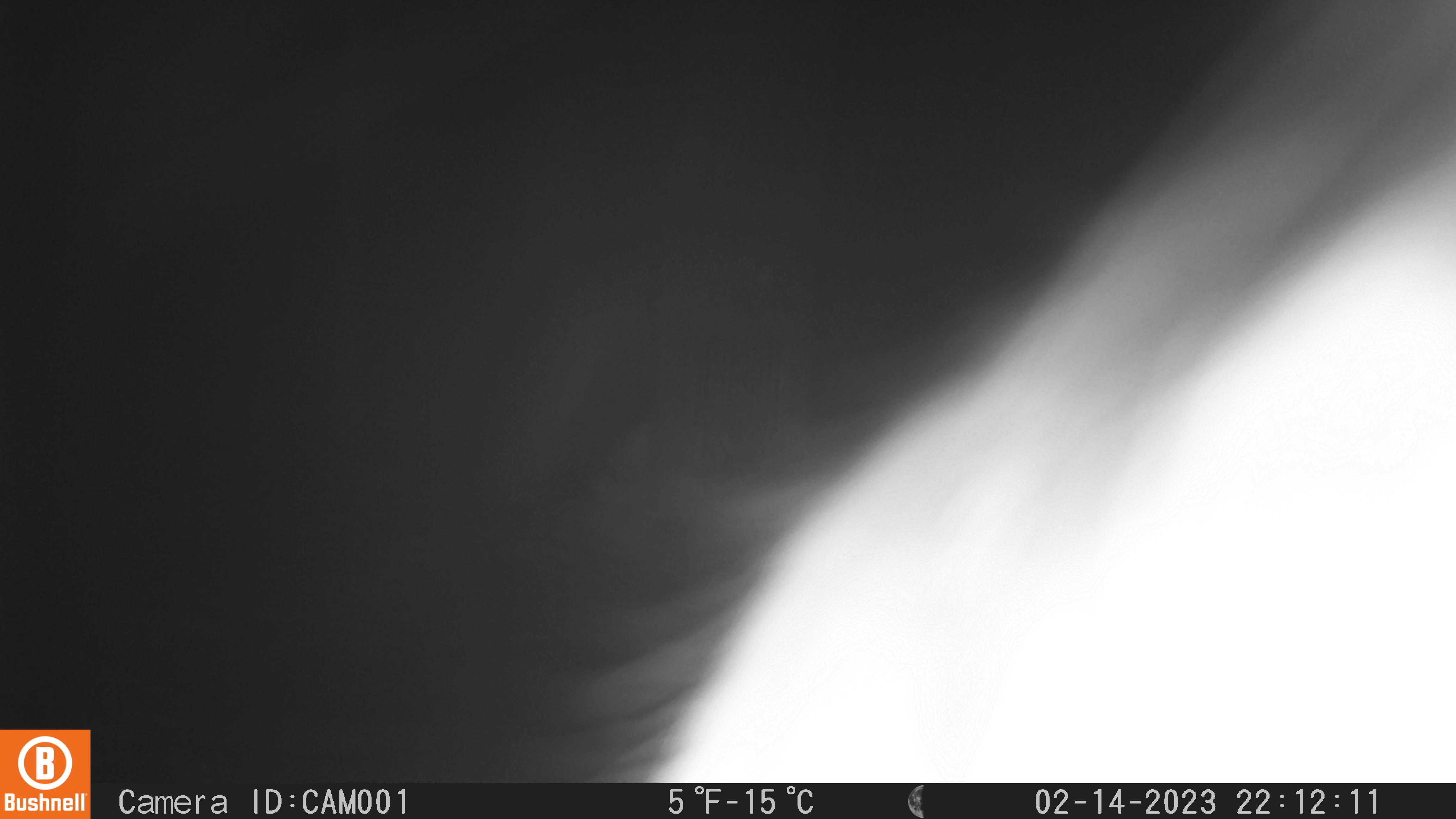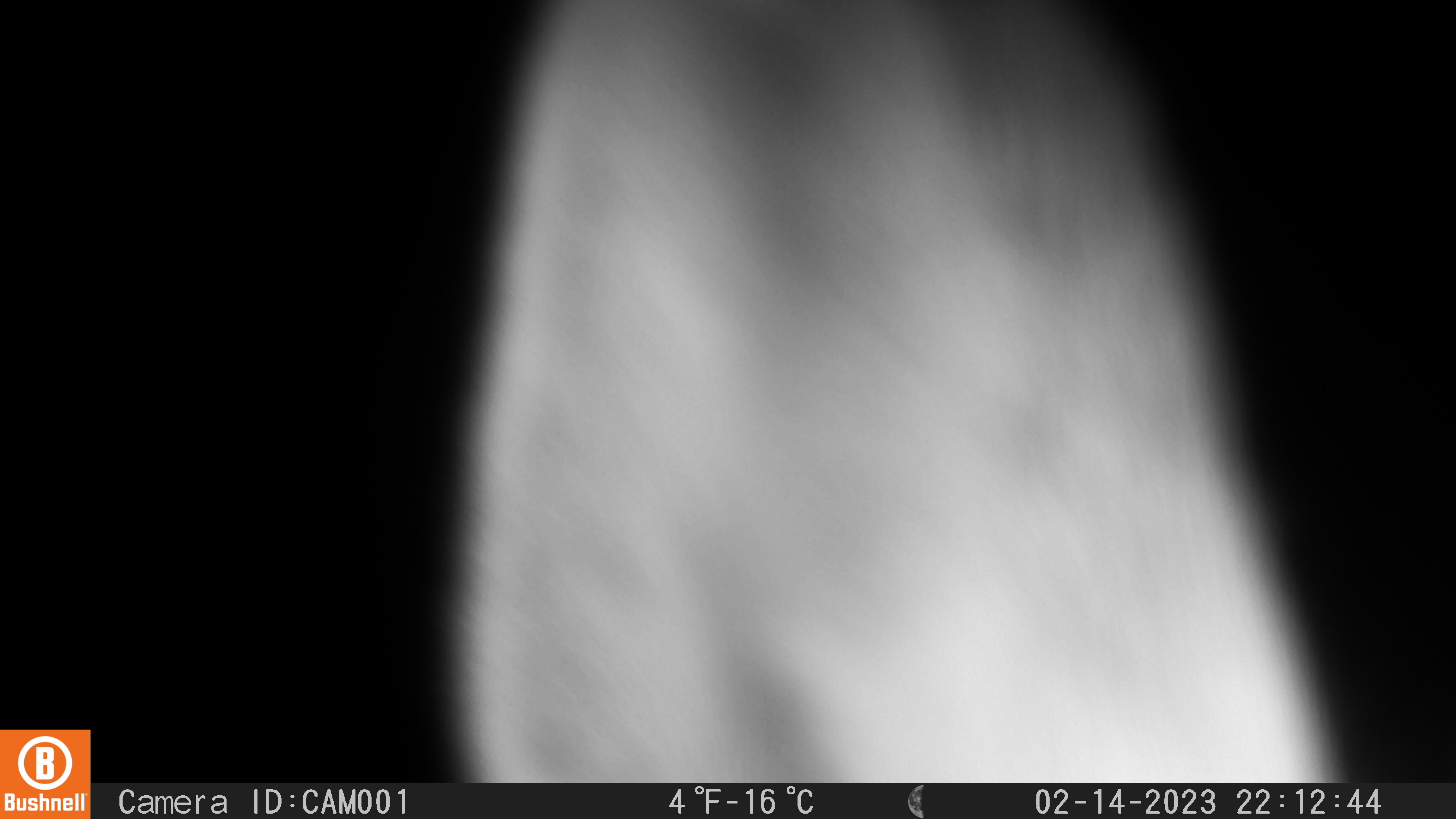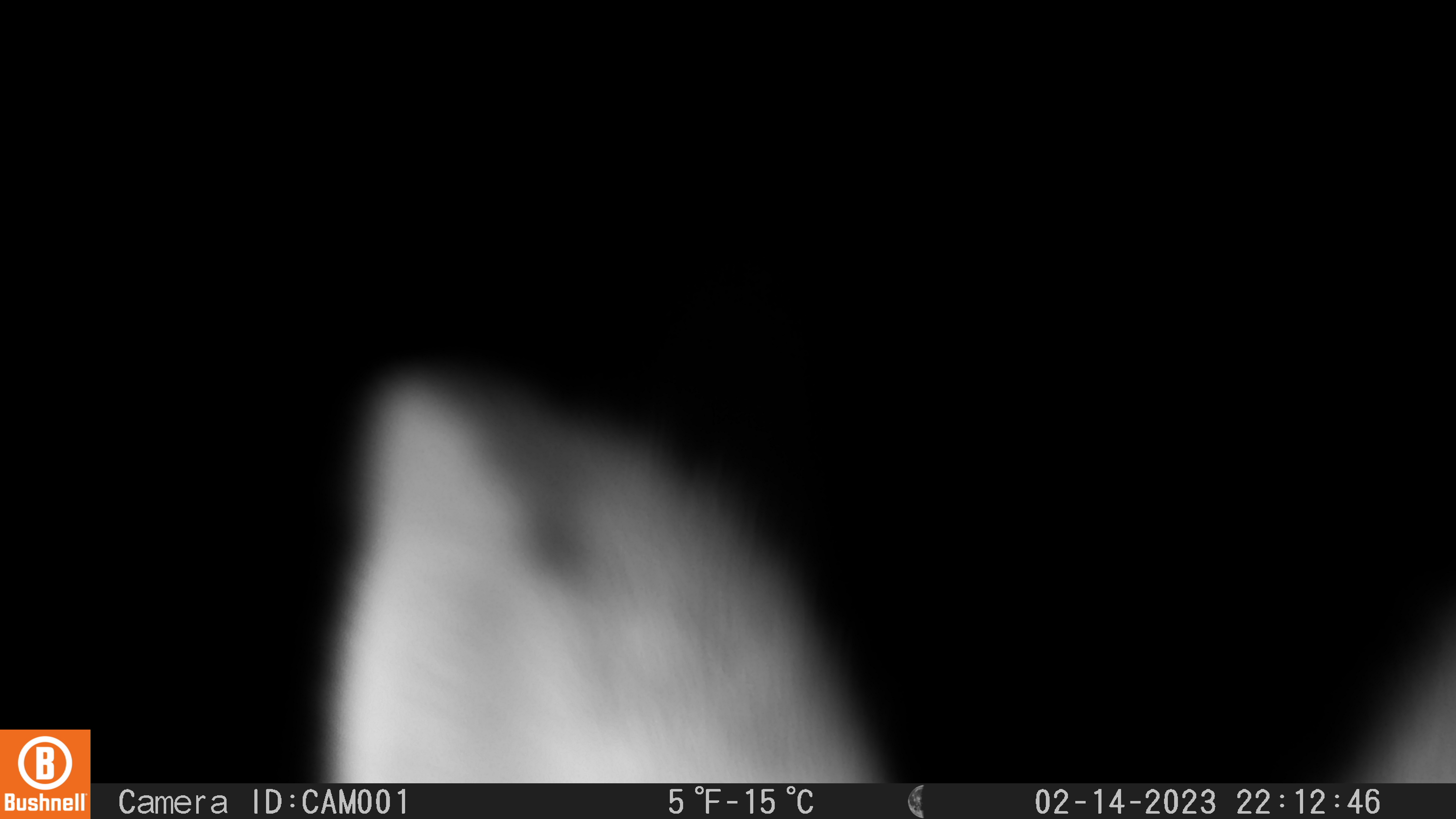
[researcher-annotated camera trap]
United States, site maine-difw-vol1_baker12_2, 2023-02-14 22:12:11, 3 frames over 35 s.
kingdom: Animalia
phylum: Chordata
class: Mammalia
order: Lagomorpha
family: Leporidae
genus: Lepus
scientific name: Lepus americanus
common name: snowshoe hare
Snowshoe hare (Lepus americanus).